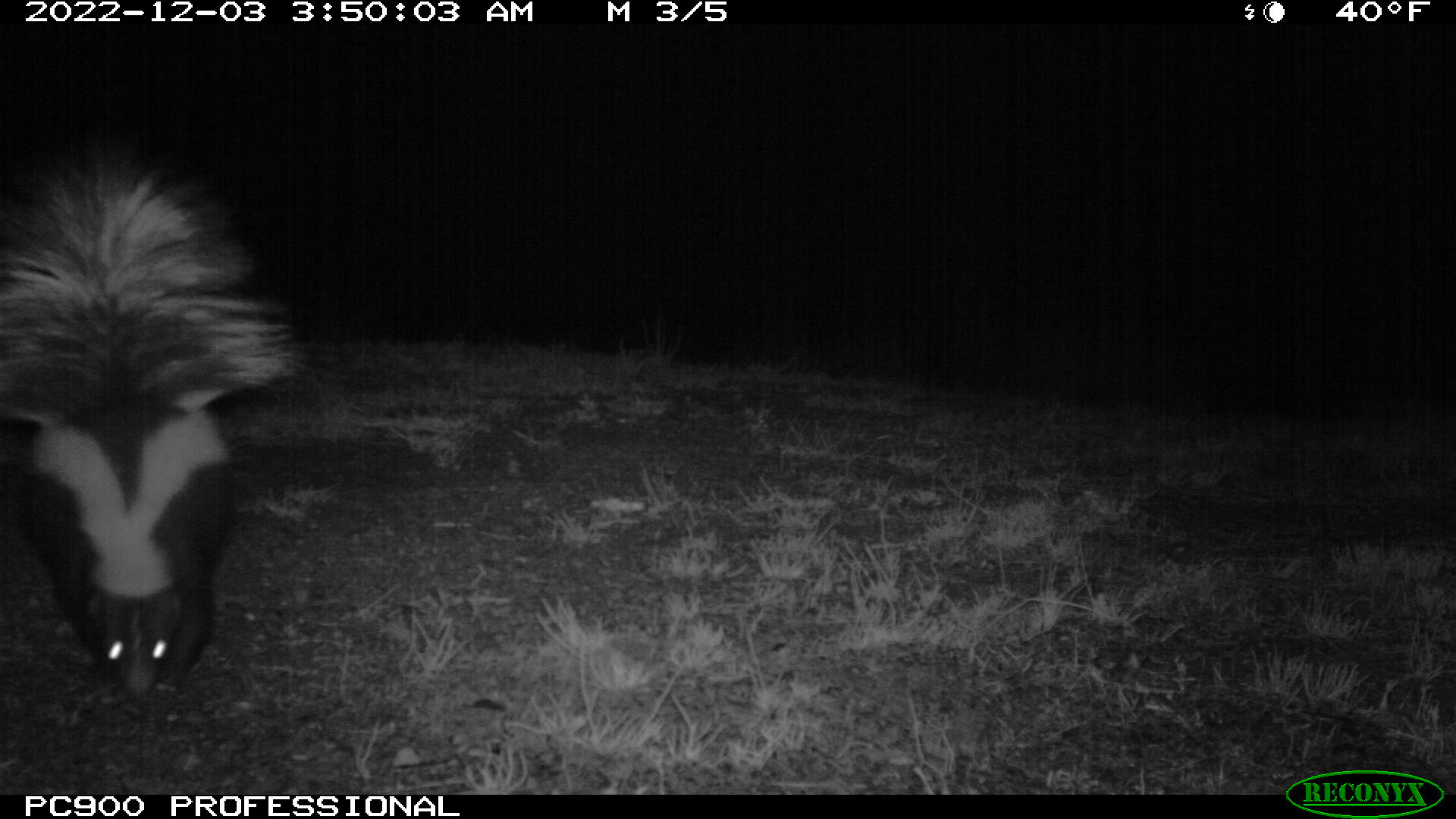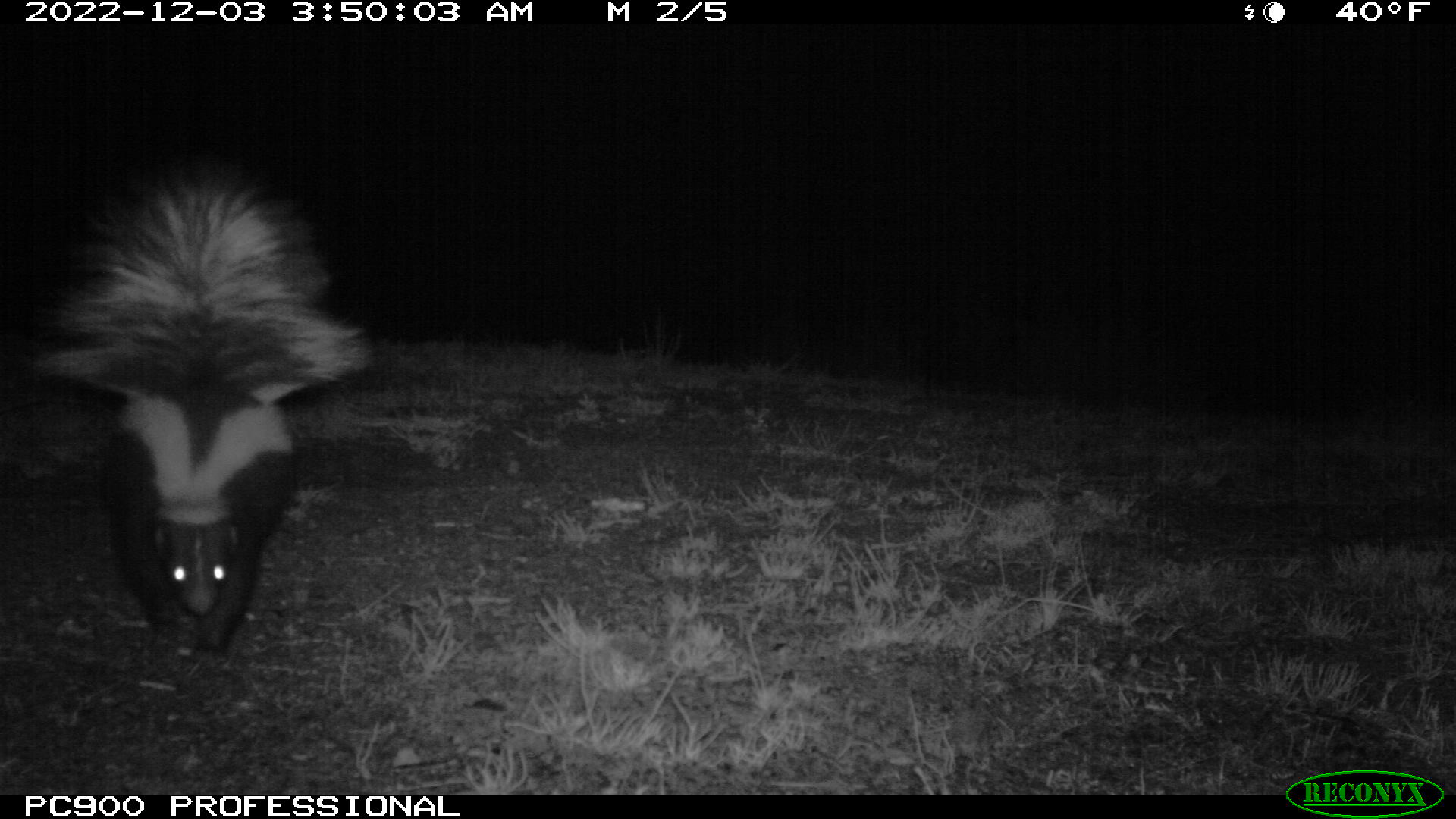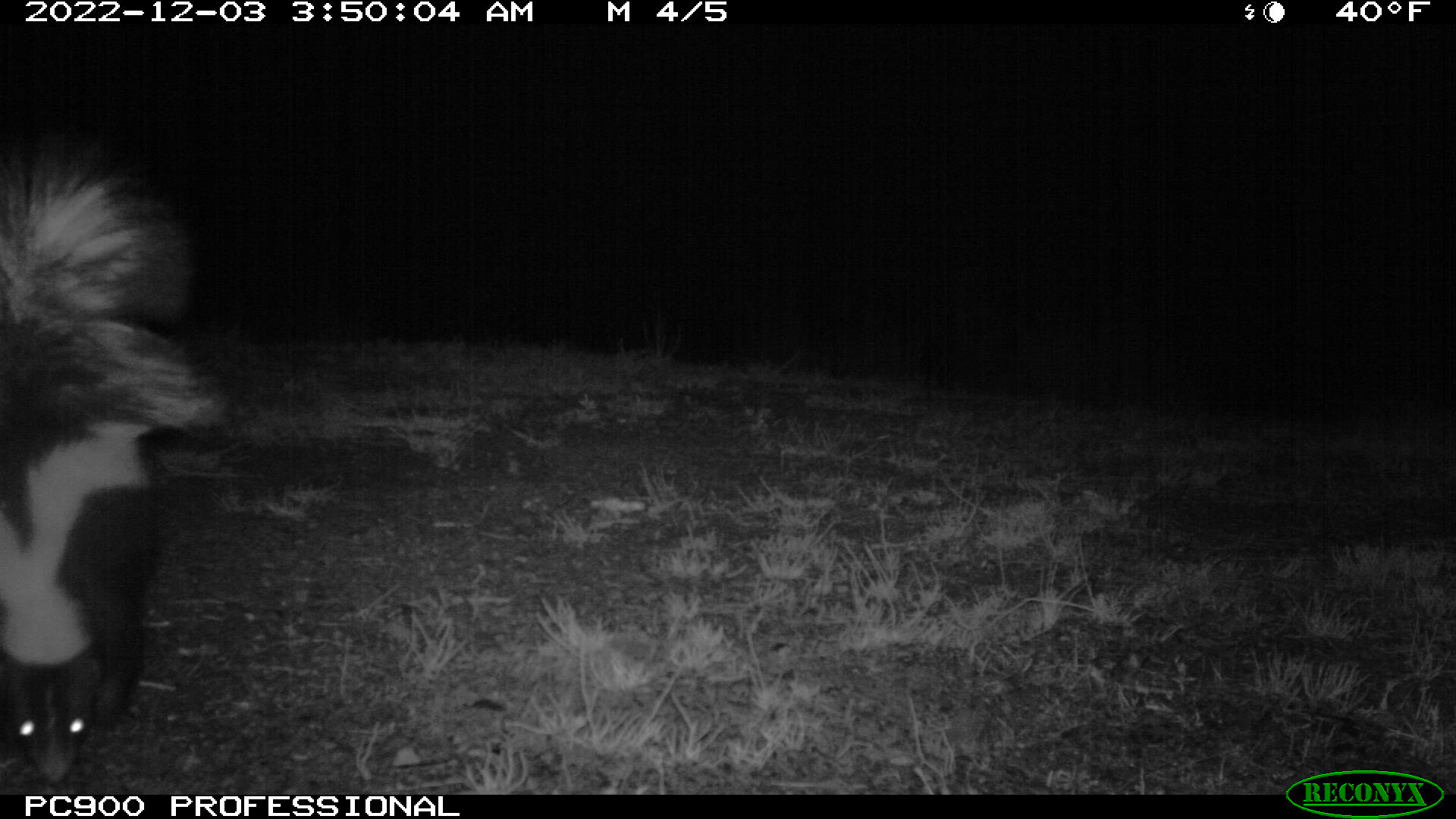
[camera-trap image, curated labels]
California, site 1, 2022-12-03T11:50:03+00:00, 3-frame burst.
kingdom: Animalia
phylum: Chordata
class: Mammalia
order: Carnivora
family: Mephitidae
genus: Mephitis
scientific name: Mephitis mephitis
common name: striped skunk